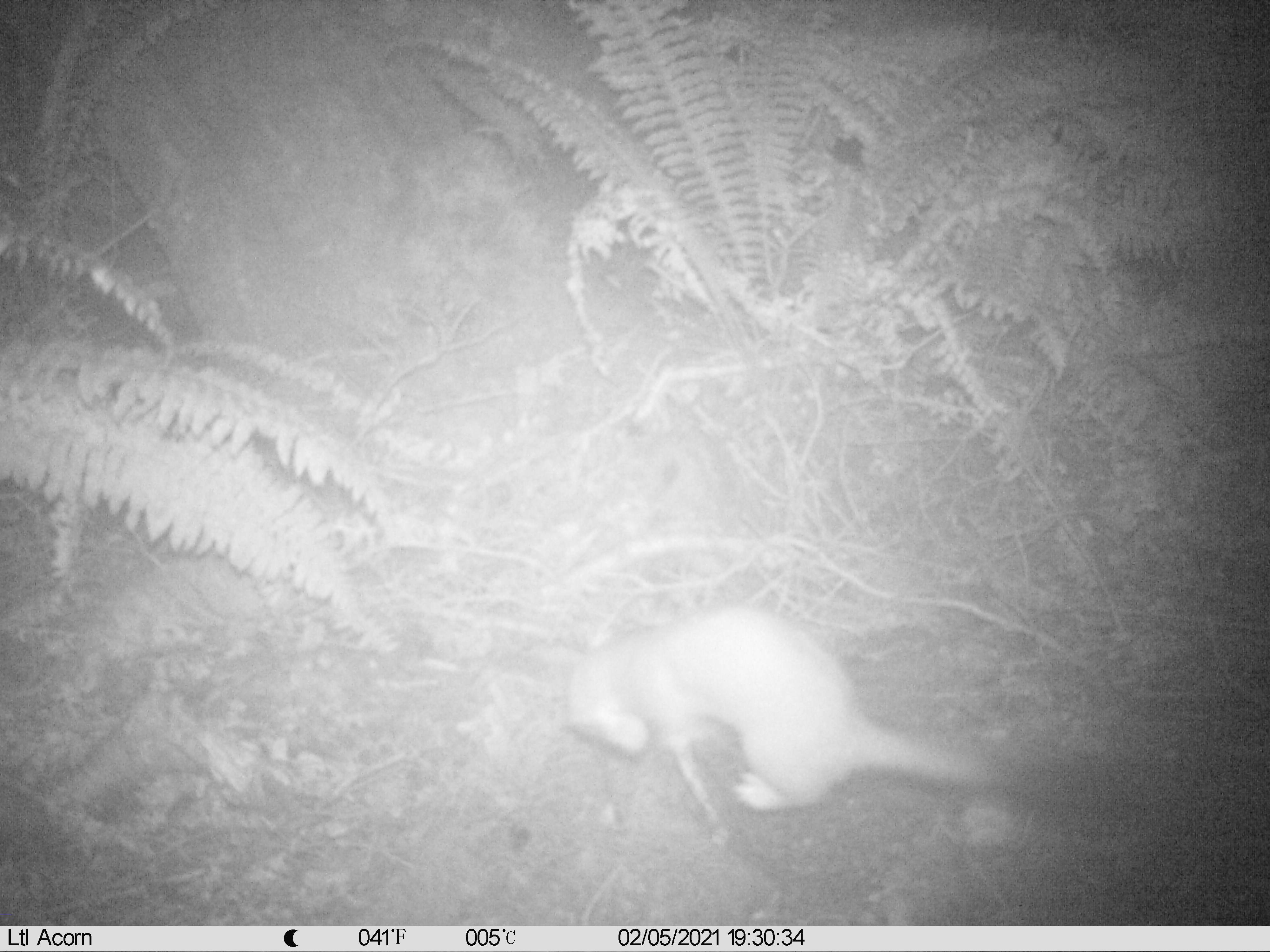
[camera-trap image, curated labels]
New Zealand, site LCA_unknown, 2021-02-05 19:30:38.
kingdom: Animalia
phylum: Chordata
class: Mammalia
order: Carnivora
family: Mustelidae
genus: Mustela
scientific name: Mustela erminea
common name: stoat